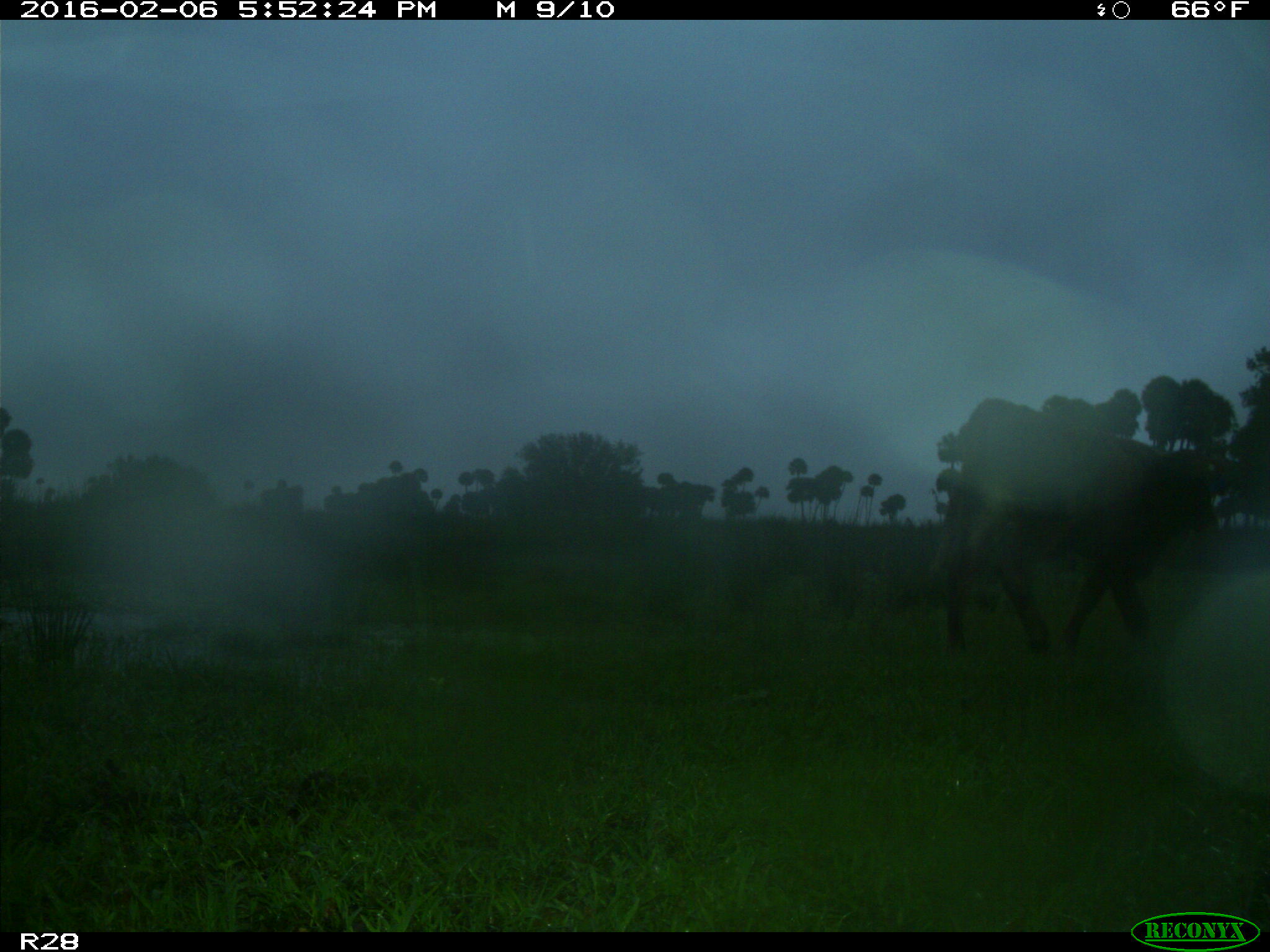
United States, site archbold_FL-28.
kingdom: Animalia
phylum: Chordata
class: Mammalia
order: Artiodactyla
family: Bovidae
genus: Bos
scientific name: Bos taurus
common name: domestic cow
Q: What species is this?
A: Bos taurus (domestic cow).